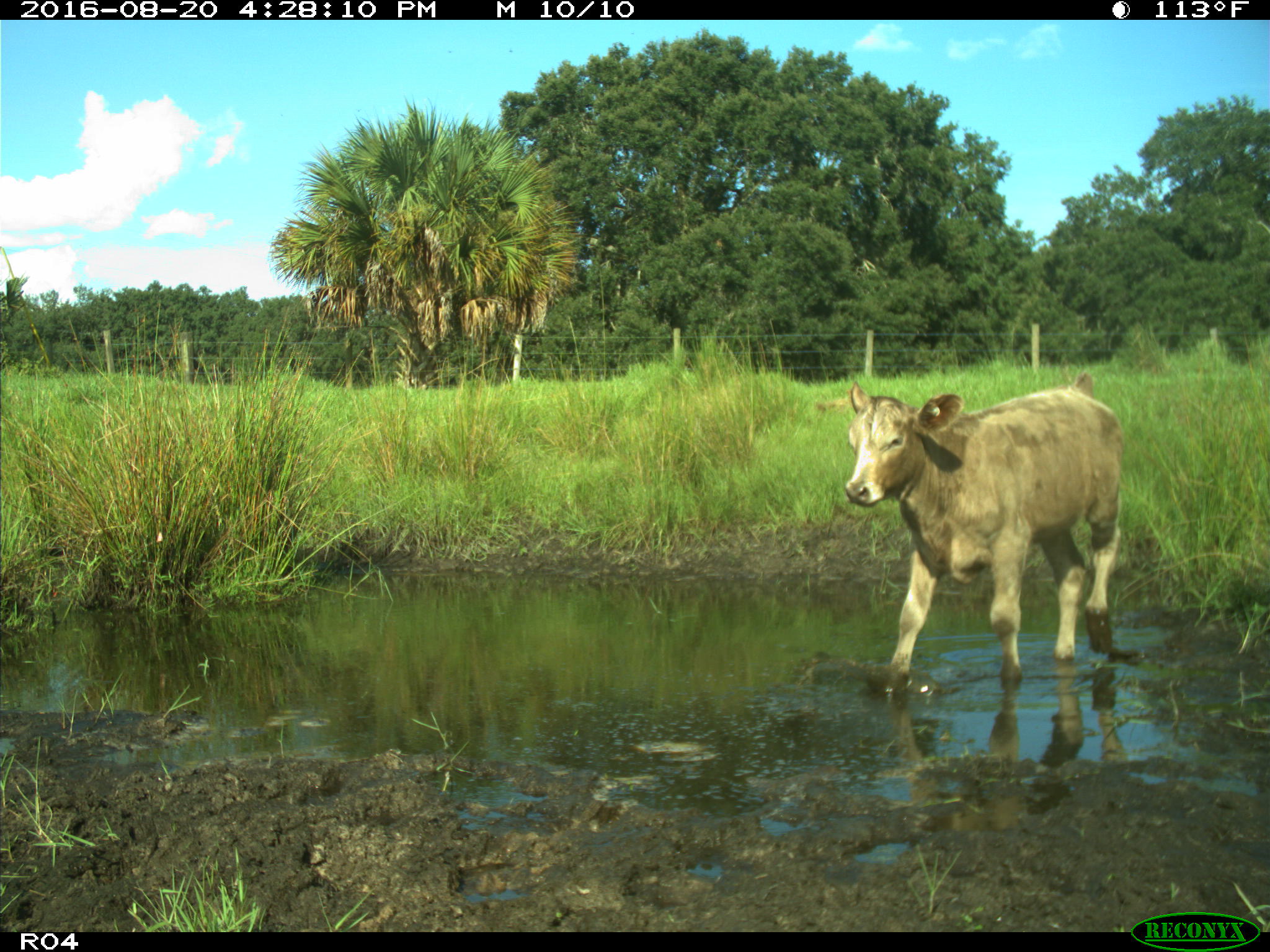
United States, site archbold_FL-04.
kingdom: Animalia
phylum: Chordata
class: Mammalia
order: Artiodactyla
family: Bovidae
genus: Bos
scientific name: Bos taurus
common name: domestic cow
Bos taurus (domestic cow).